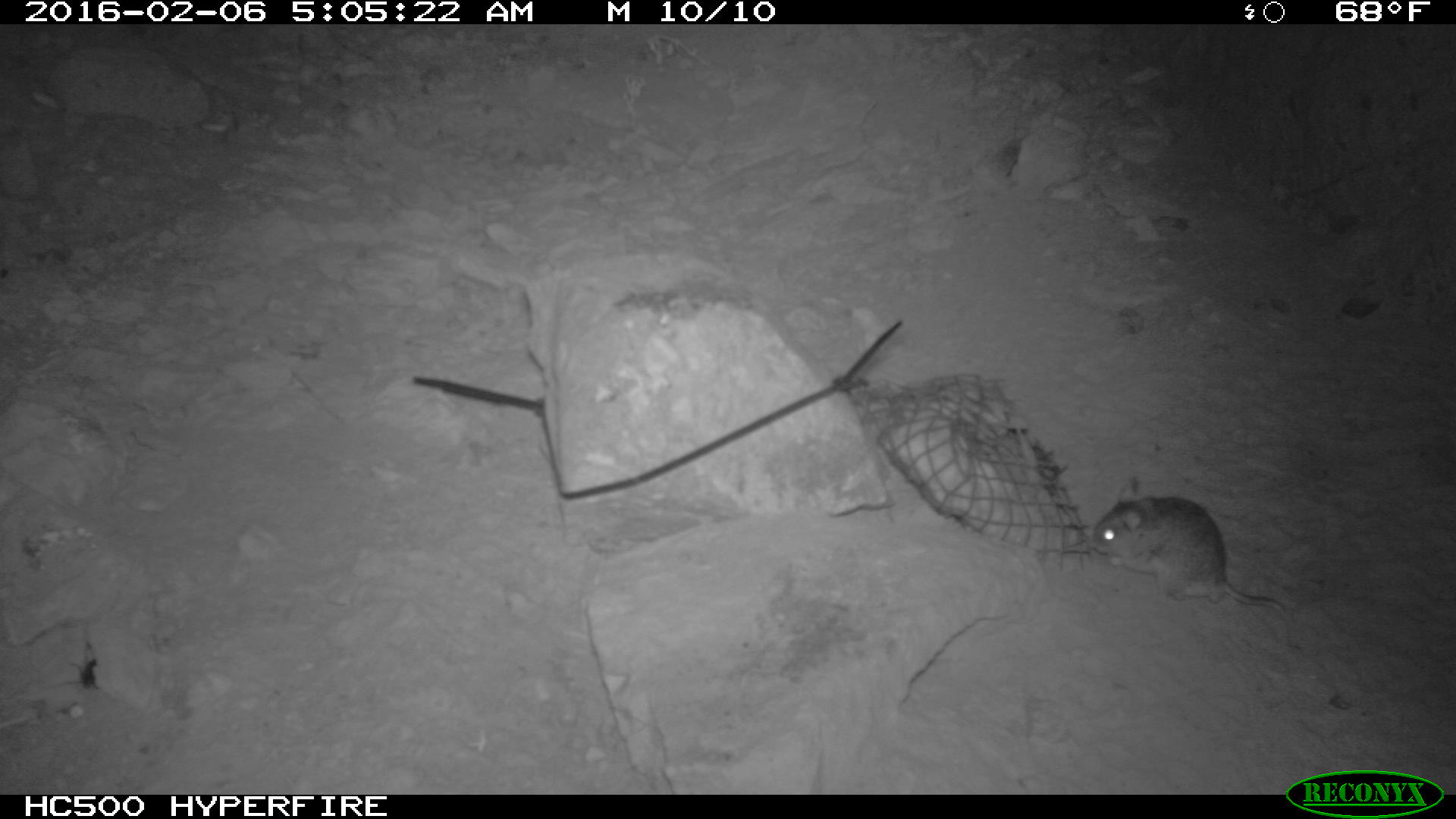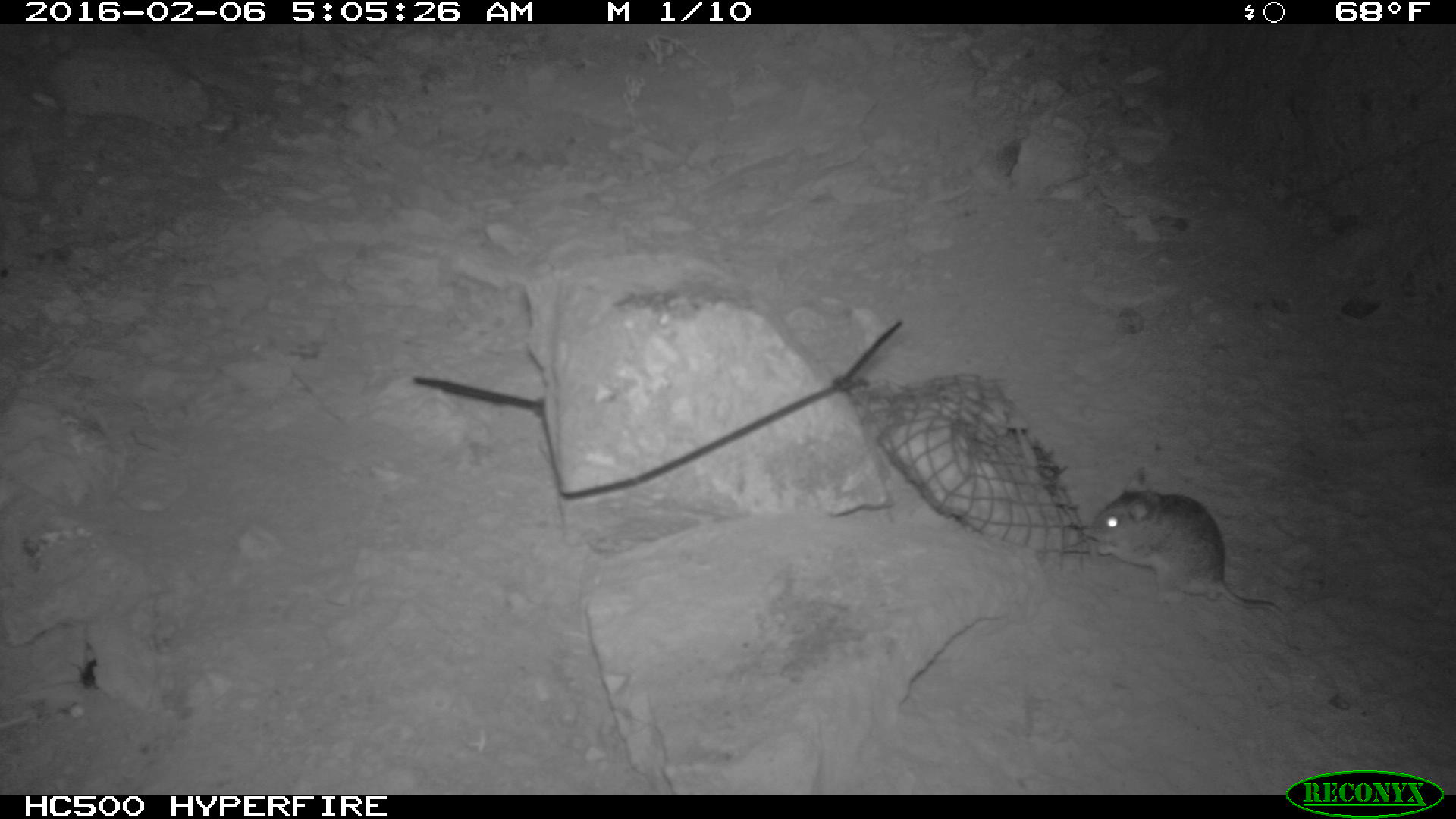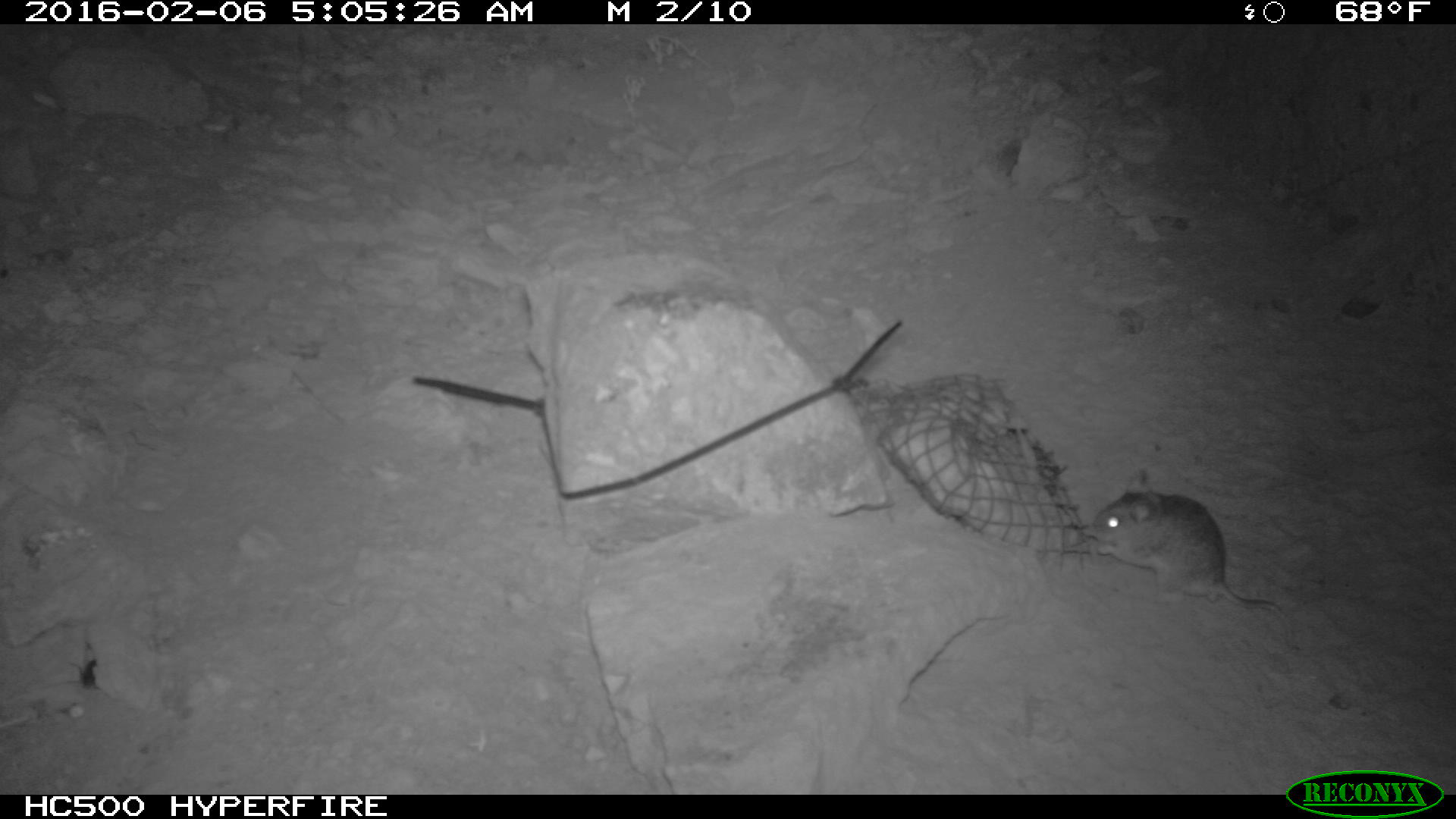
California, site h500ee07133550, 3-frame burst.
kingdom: Animalia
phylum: Chordata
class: Mammalia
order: Rodentia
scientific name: Rodentia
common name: rodent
Rodent (Rodentia).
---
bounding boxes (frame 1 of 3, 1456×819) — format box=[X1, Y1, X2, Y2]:
rodent: box=[1091, 472, 1302, 656]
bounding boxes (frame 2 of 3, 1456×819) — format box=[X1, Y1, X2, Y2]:
rodent: box=[1087, 466, 1294, 647]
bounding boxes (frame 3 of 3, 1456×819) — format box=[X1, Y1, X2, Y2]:
rodent: box=[1083, 469, 1290, 639]